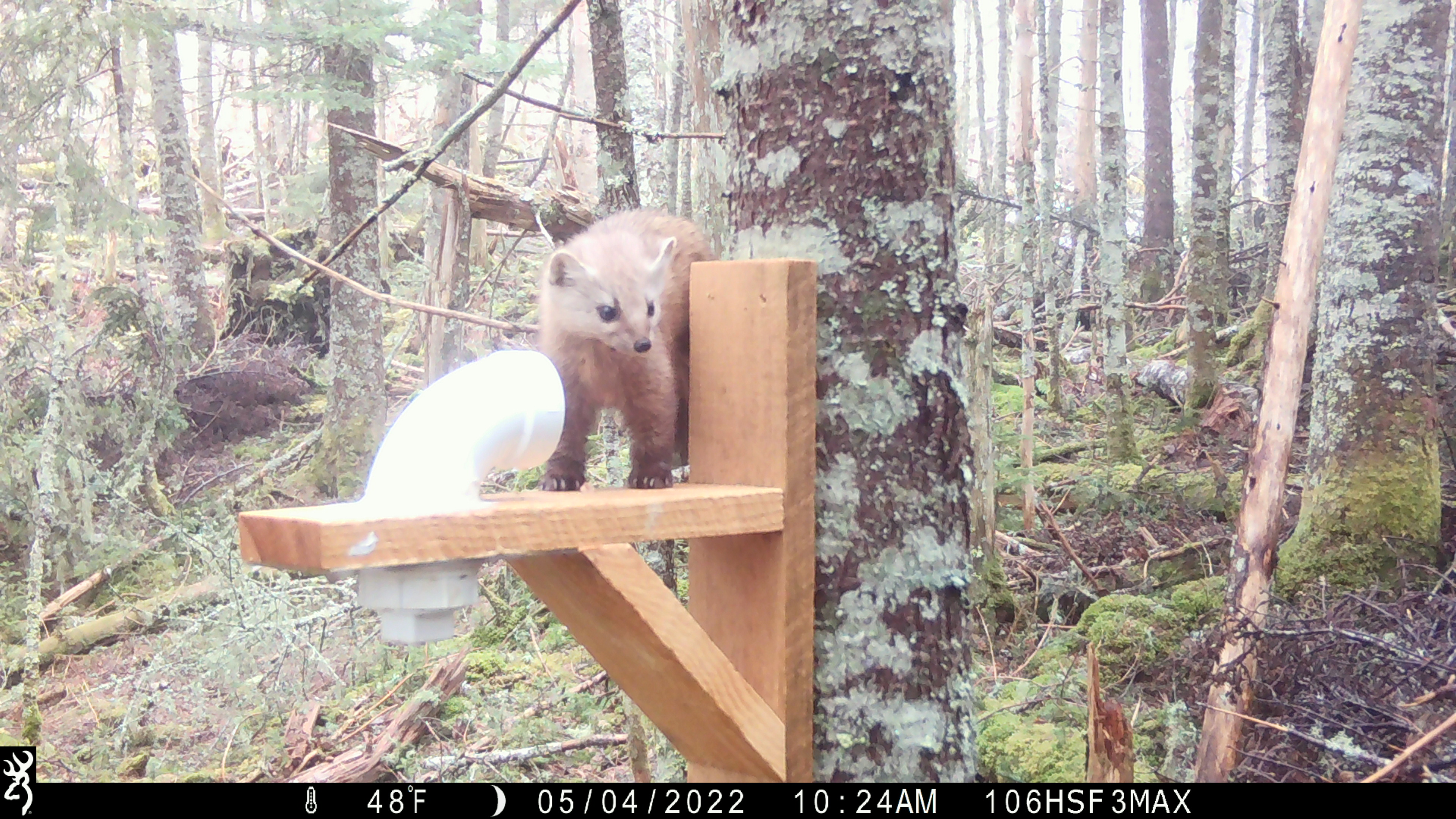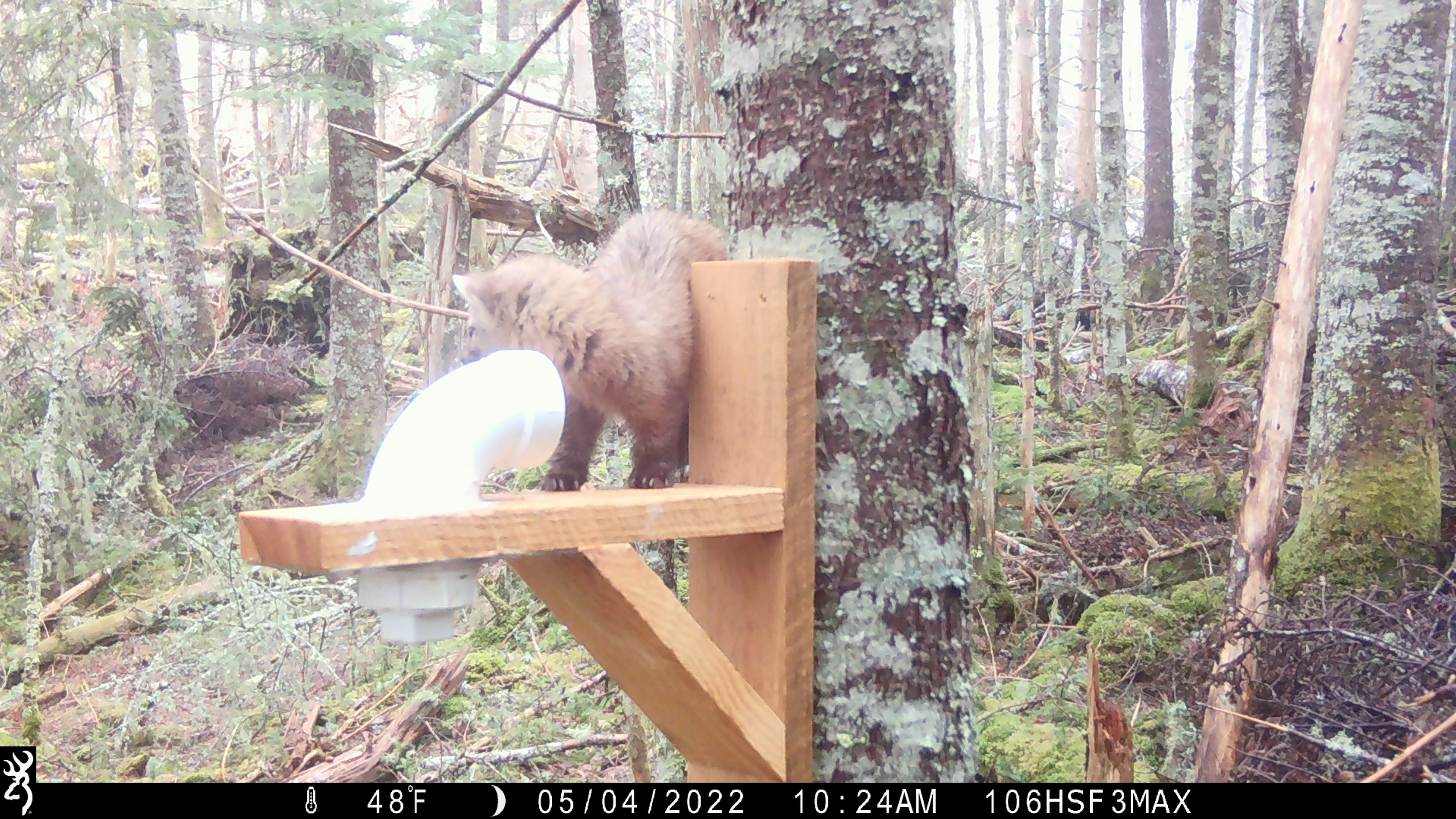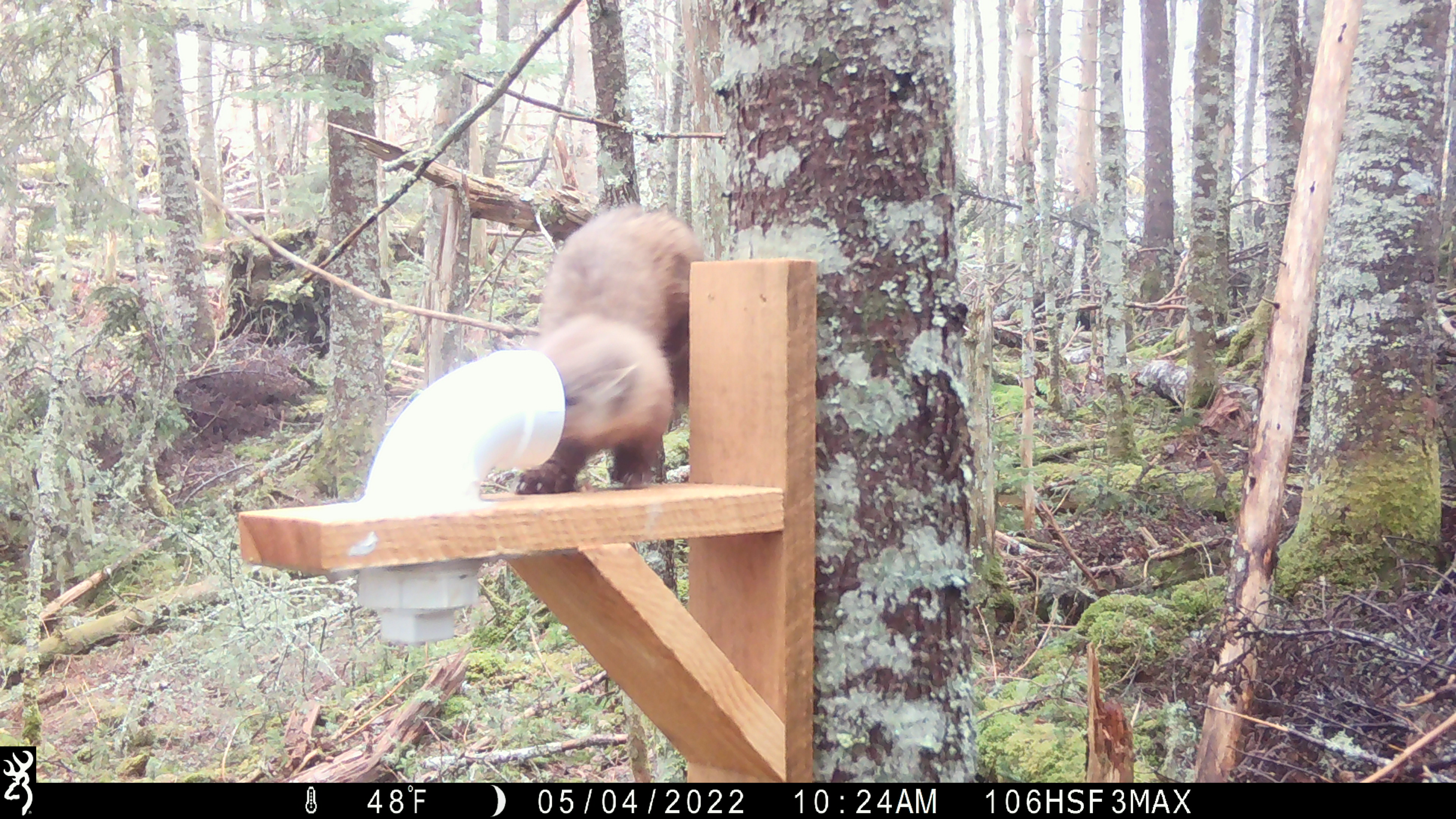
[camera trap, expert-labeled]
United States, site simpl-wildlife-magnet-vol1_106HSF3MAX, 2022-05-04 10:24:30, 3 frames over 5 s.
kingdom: Animalia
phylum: Chordata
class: Mammalia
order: Carnivora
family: Mustelidae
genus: Martes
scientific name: Martes americana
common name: american marten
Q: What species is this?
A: American marten (Martes americana).